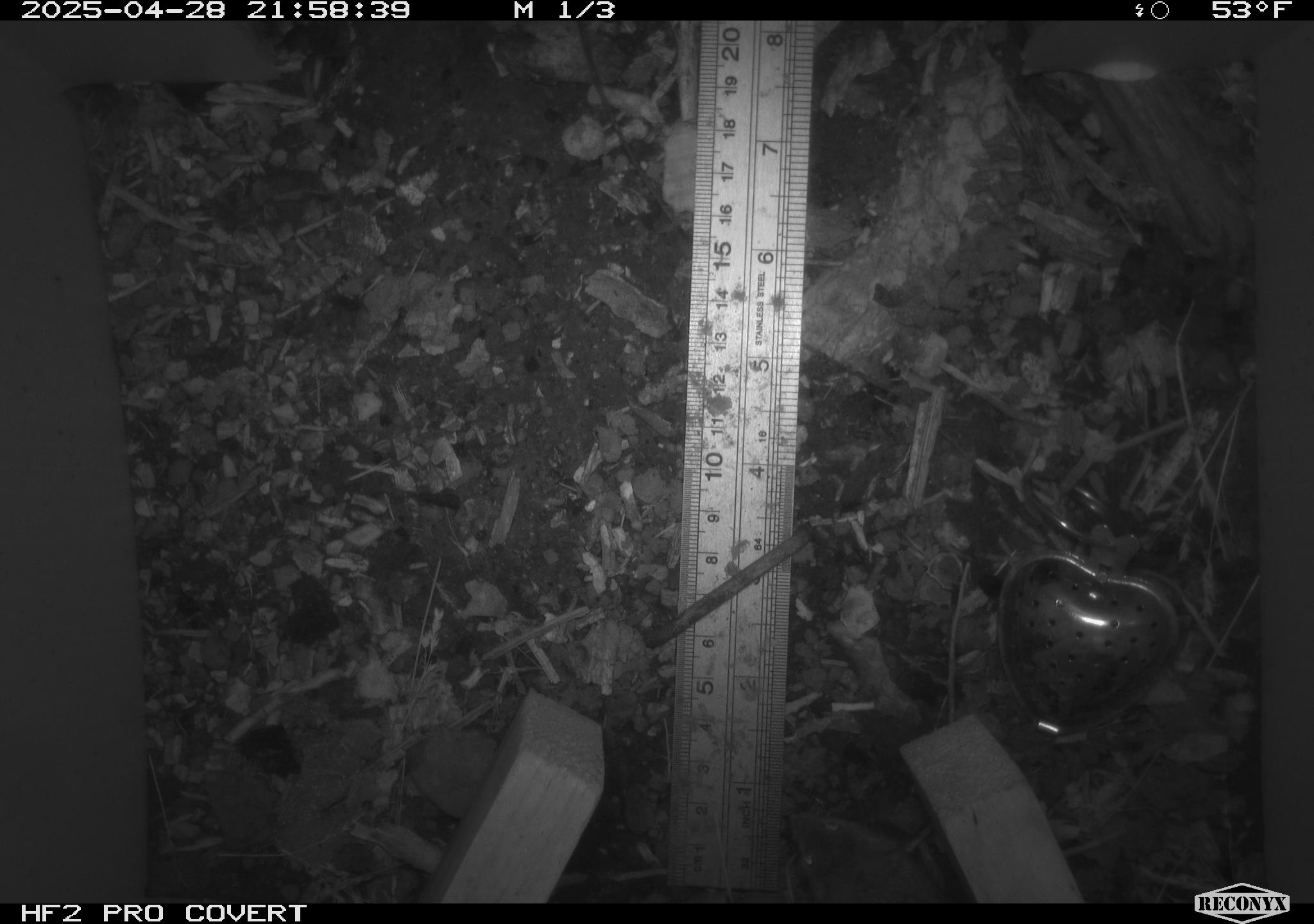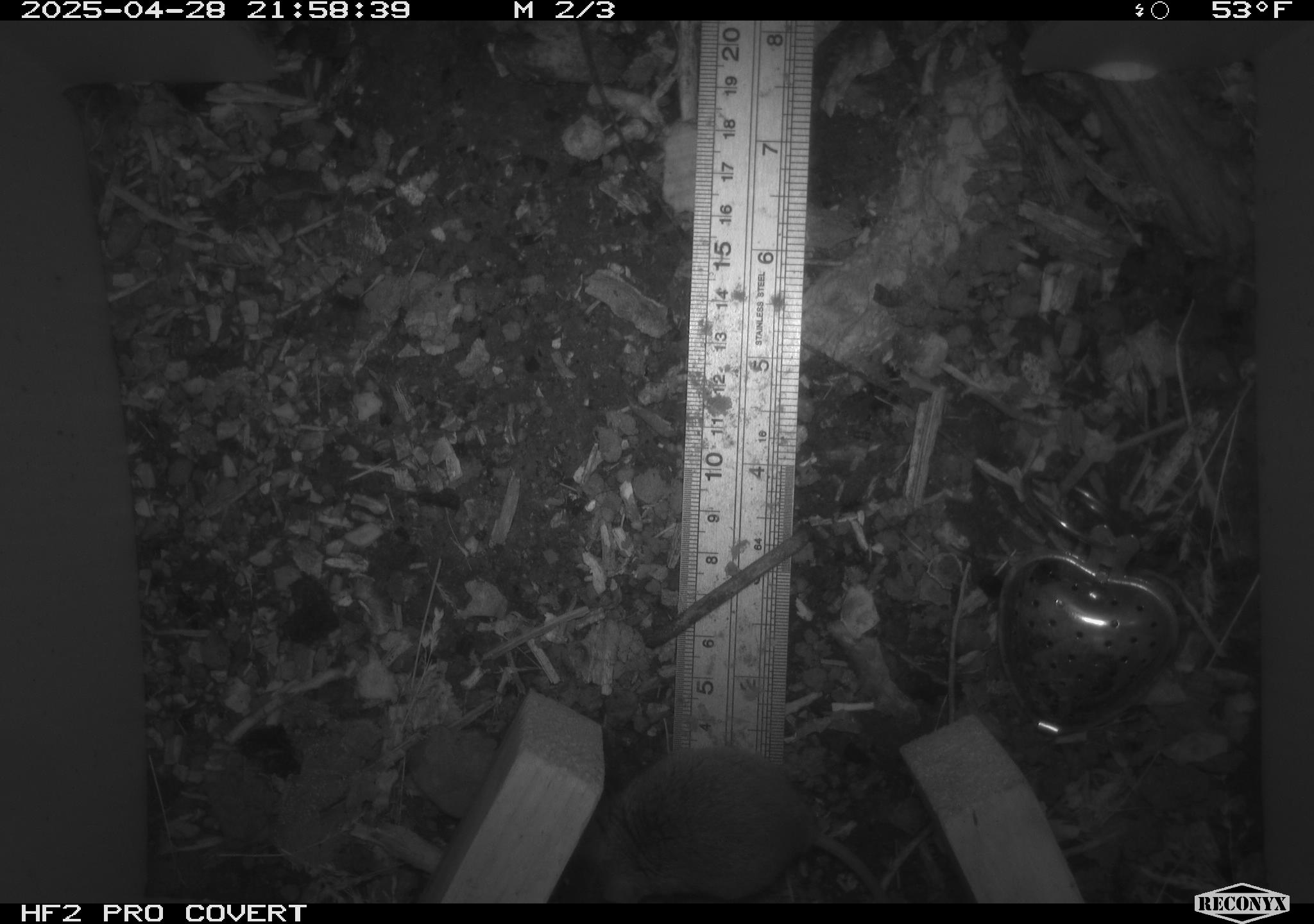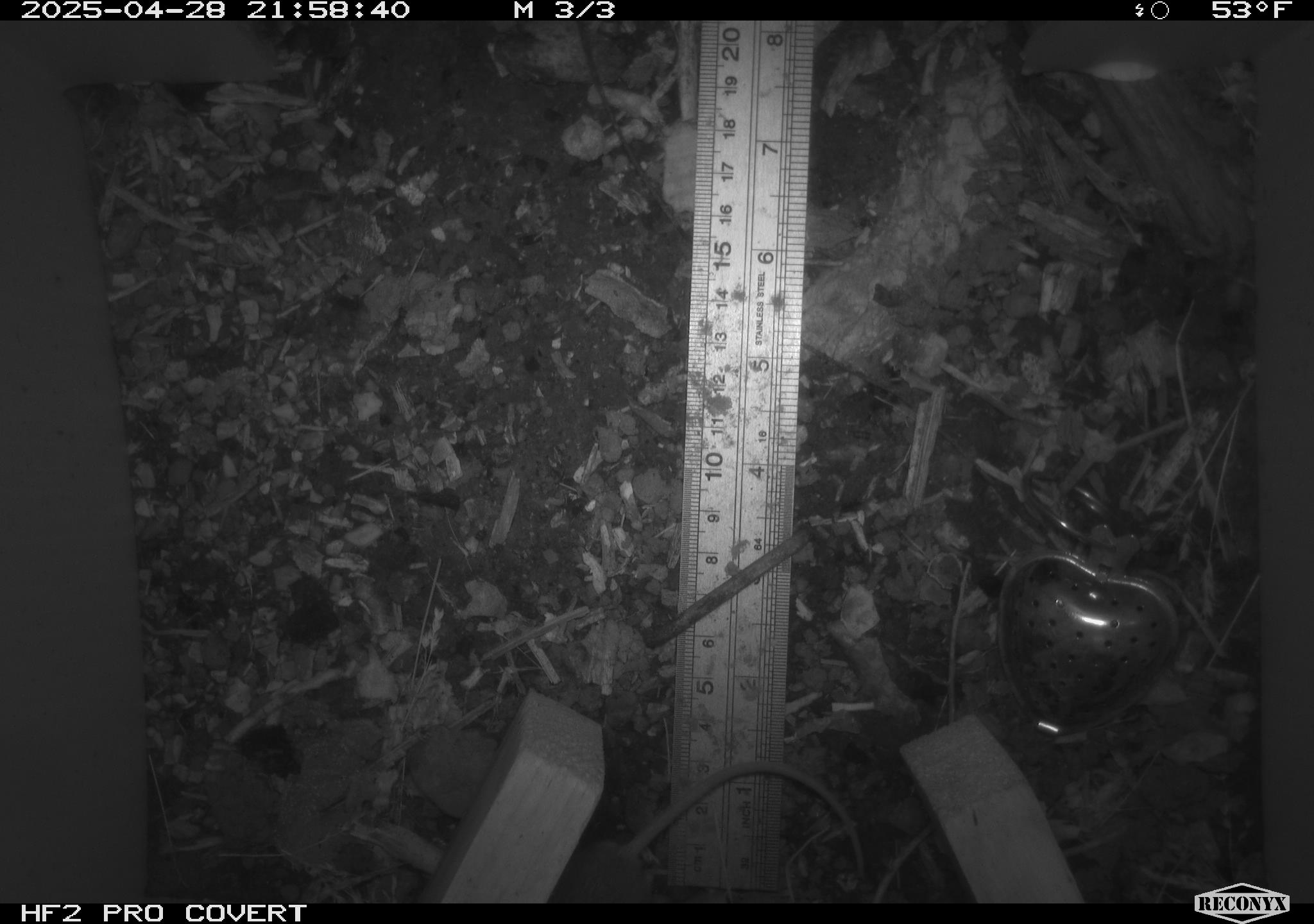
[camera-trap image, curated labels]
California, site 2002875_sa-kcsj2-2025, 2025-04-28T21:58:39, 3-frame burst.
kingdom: Animalia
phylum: Chordata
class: Mammalia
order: Rodentia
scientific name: Rodentia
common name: rodent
Rodent (Rodentia).